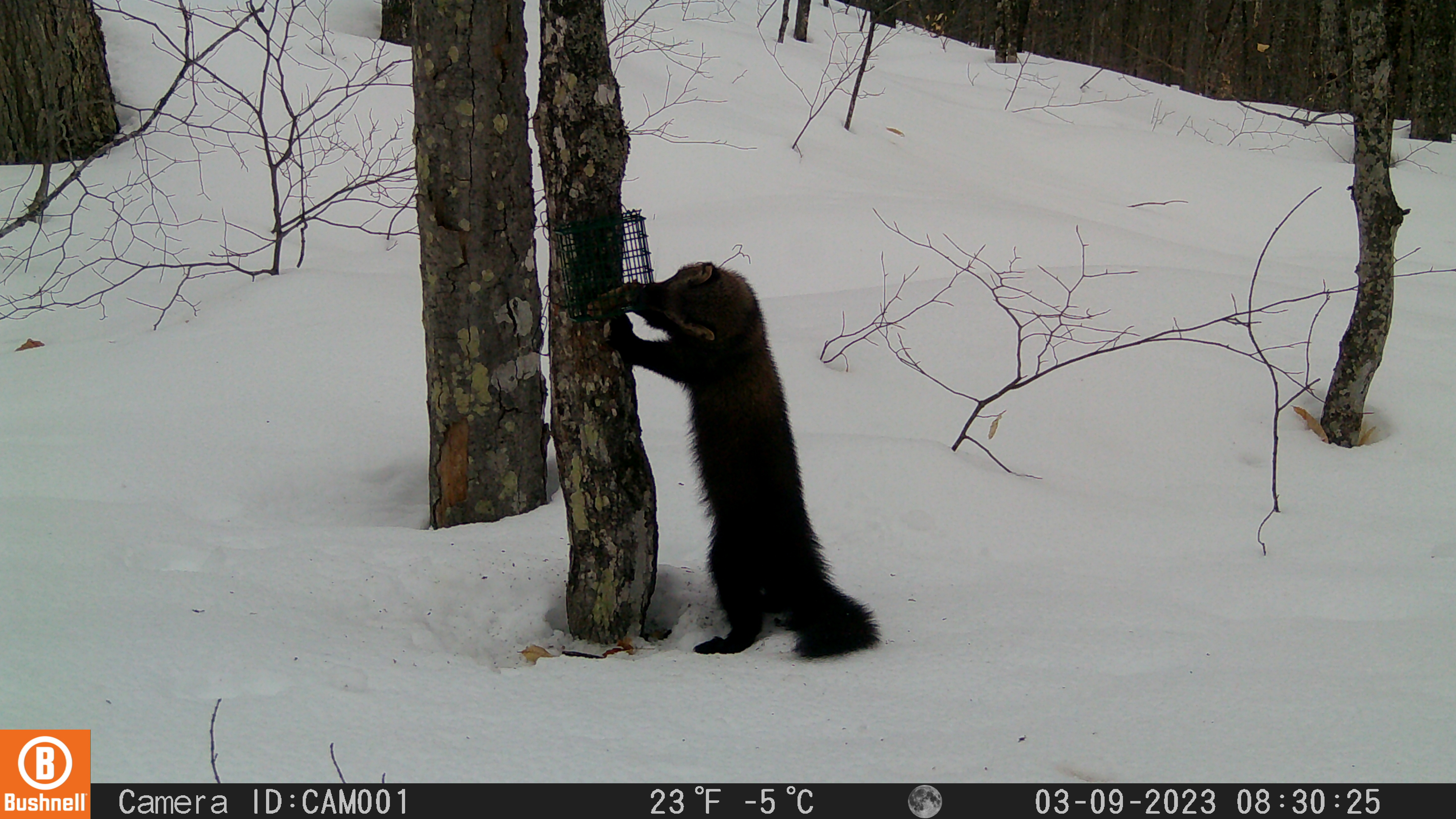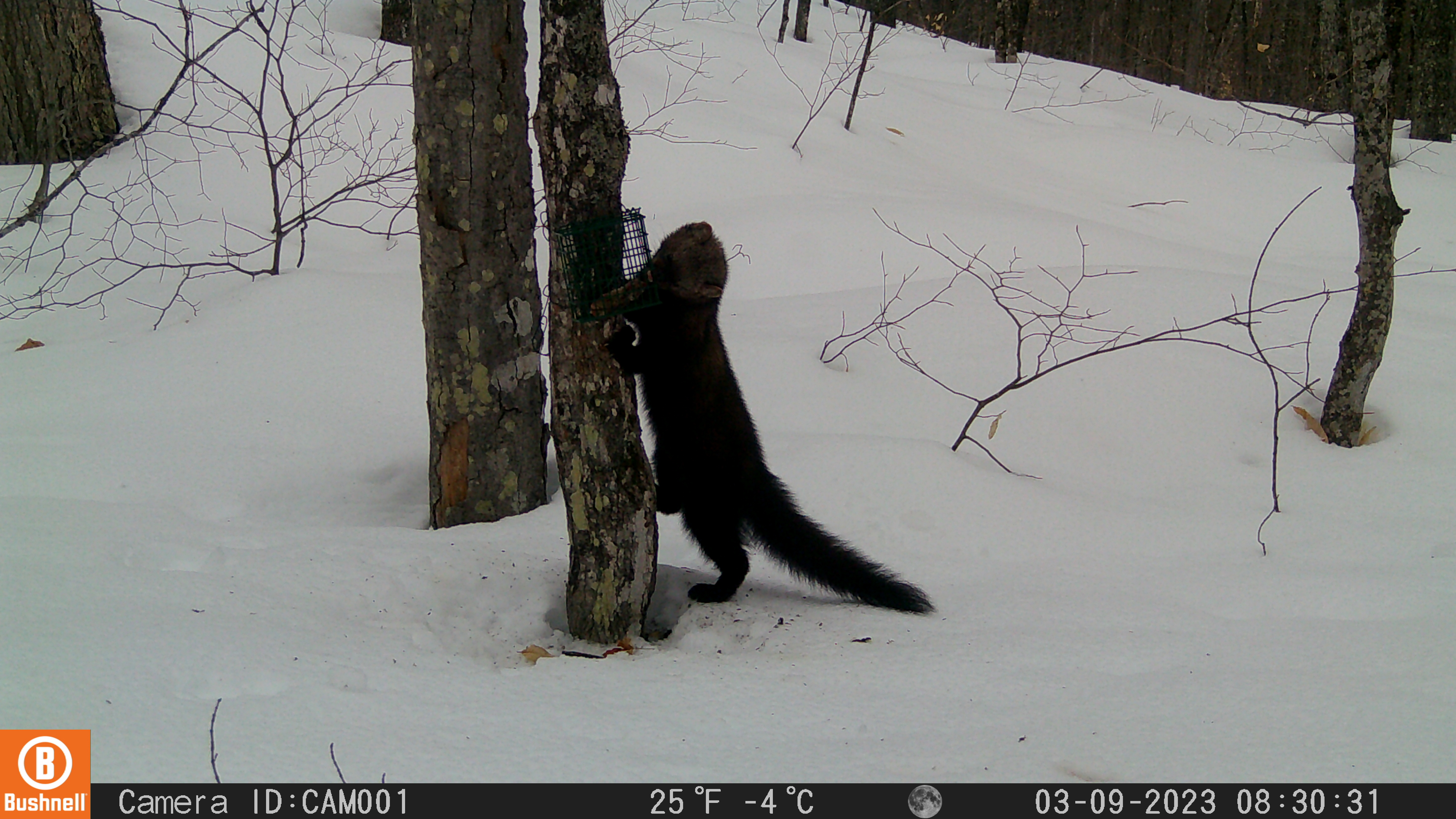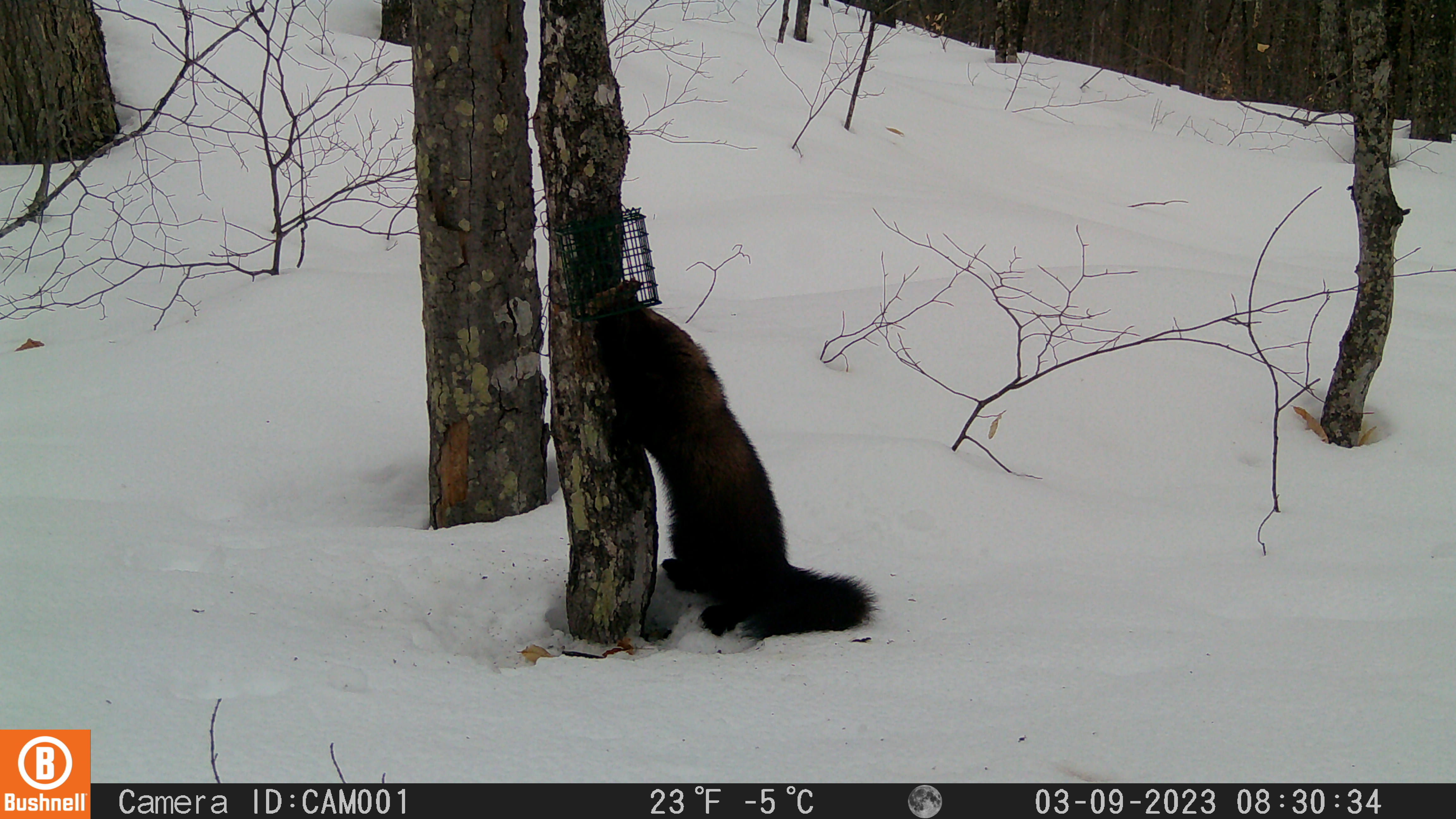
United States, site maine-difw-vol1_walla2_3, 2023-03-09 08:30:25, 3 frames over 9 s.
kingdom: Animalia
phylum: Chordata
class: Mammalia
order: Carnivora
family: Mustelidae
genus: Pekania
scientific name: Pekania pennanti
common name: fisher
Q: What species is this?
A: Fisher (Pekania pennanti).